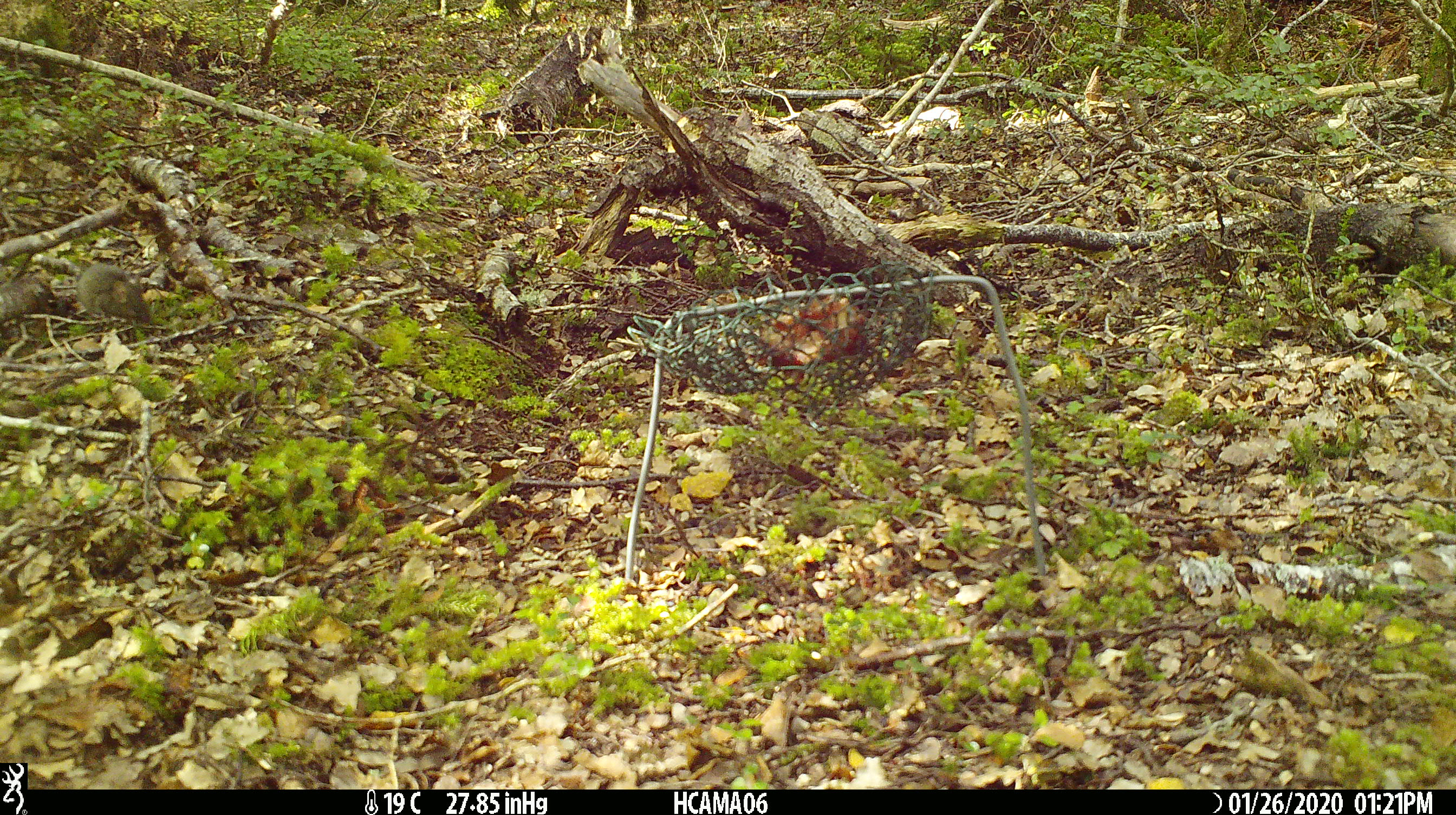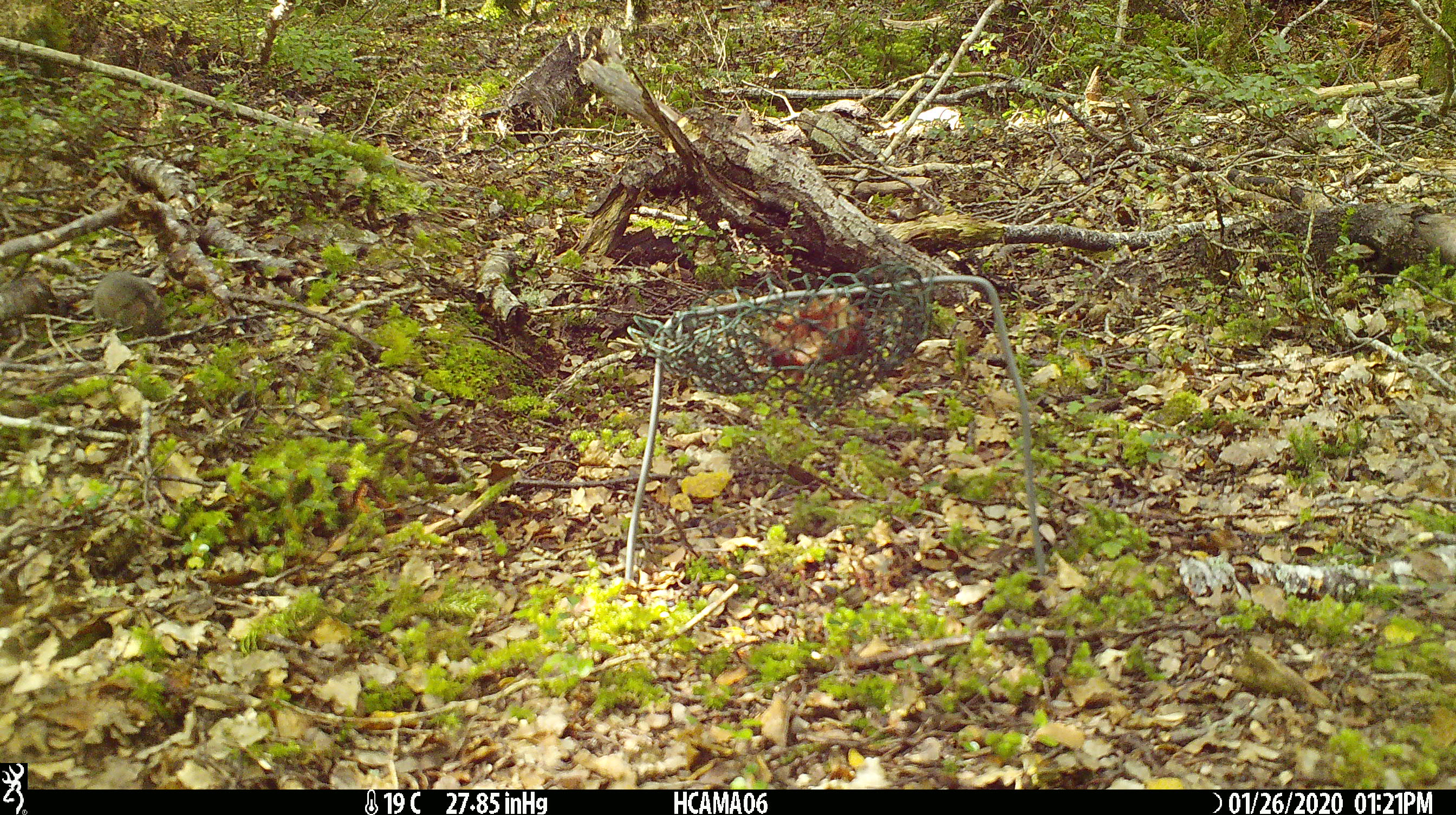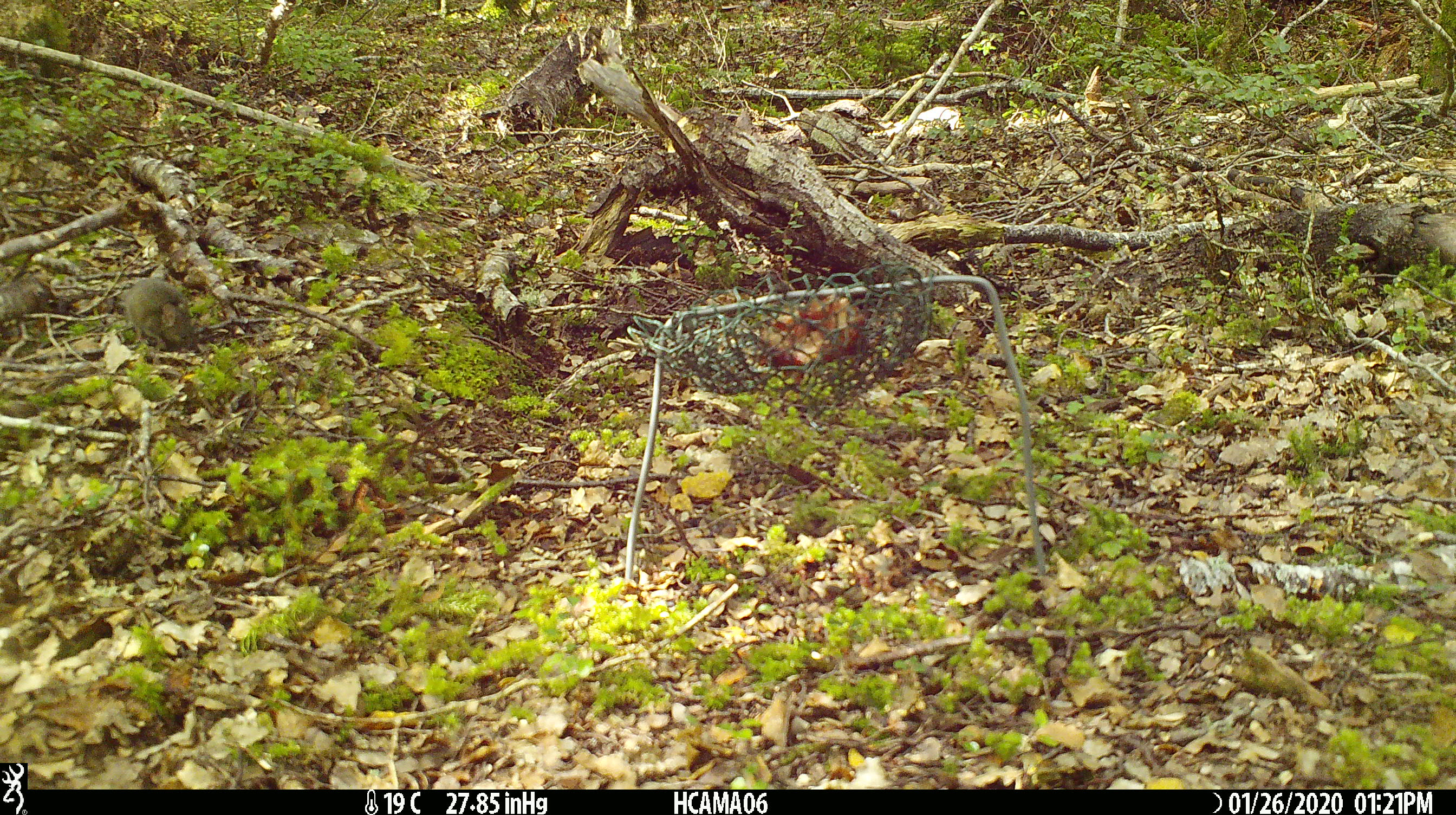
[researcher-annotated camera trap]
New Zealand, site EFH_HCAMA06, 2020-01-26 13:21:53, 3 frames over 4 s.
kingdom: Animalia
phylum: Chordata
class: Mammalia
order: Rodentia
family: Muridae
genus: Mus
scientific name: Mus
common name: mouse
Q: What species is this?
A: Mouse (Mus).